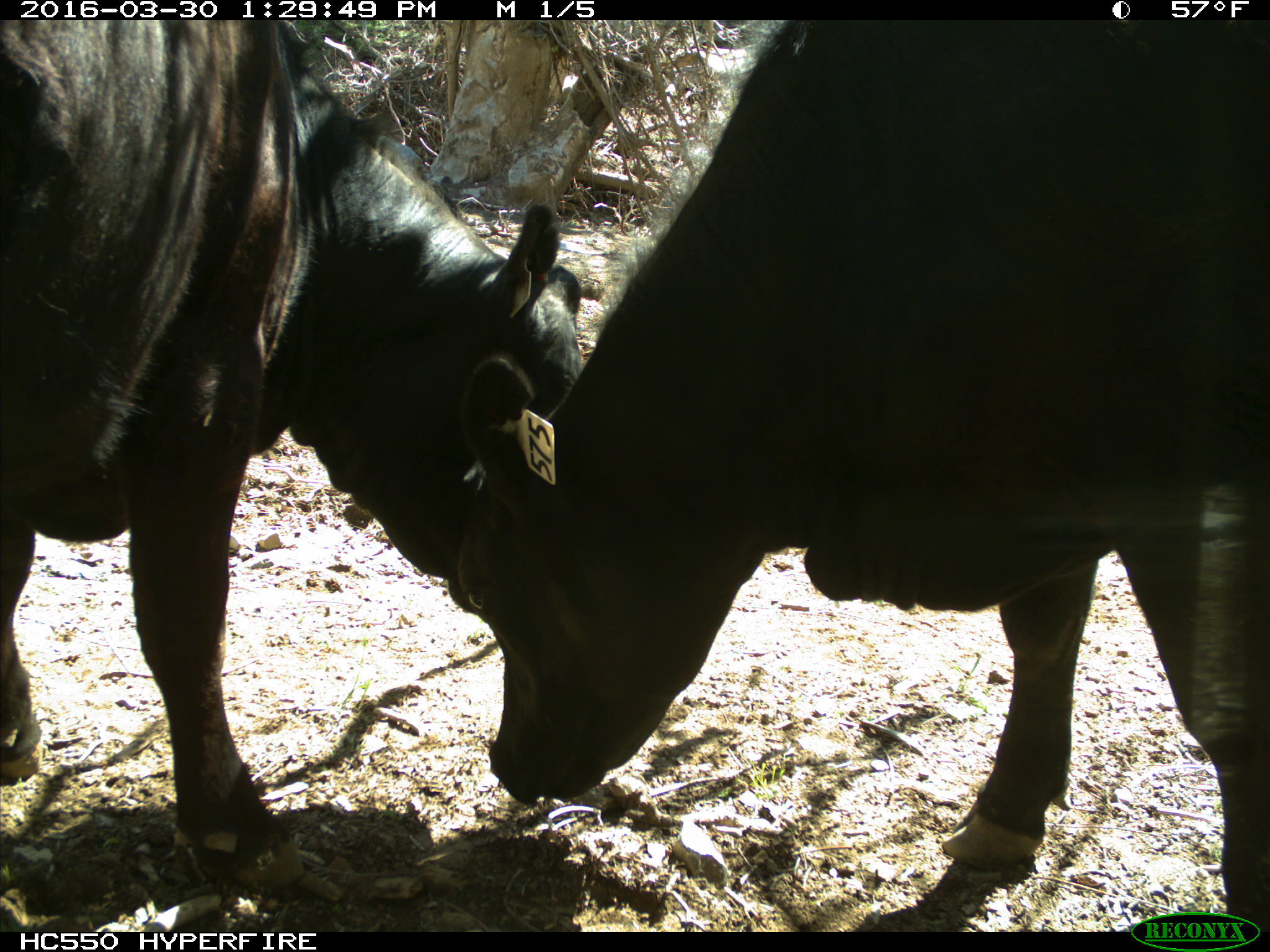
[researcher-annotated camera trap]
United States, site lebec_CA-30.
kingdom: Animalia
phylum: Chordata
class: Mammalia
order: Artiodactyla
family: Bovidae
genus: Bos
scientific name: Bos taurus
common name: domestic cow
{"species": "Bos taurus (domestic cow)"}